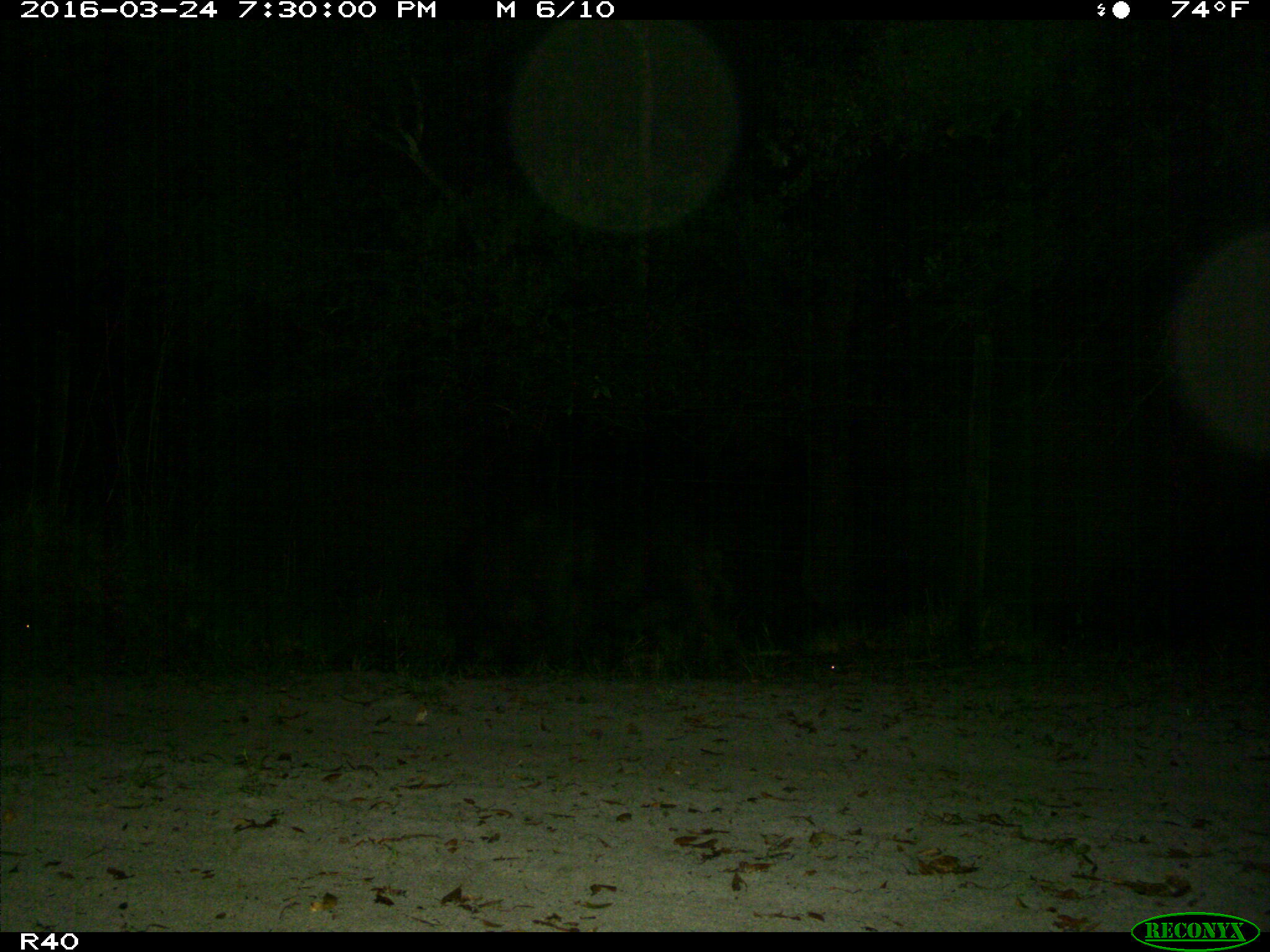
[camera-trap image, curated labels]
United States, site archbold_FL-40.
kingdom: Animalia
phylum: Chordata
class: Mammalia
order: Artiodactyla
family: Suidae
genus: Sus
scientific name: Sus scrofa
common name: wild boar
Sus scrofa (wild boar).